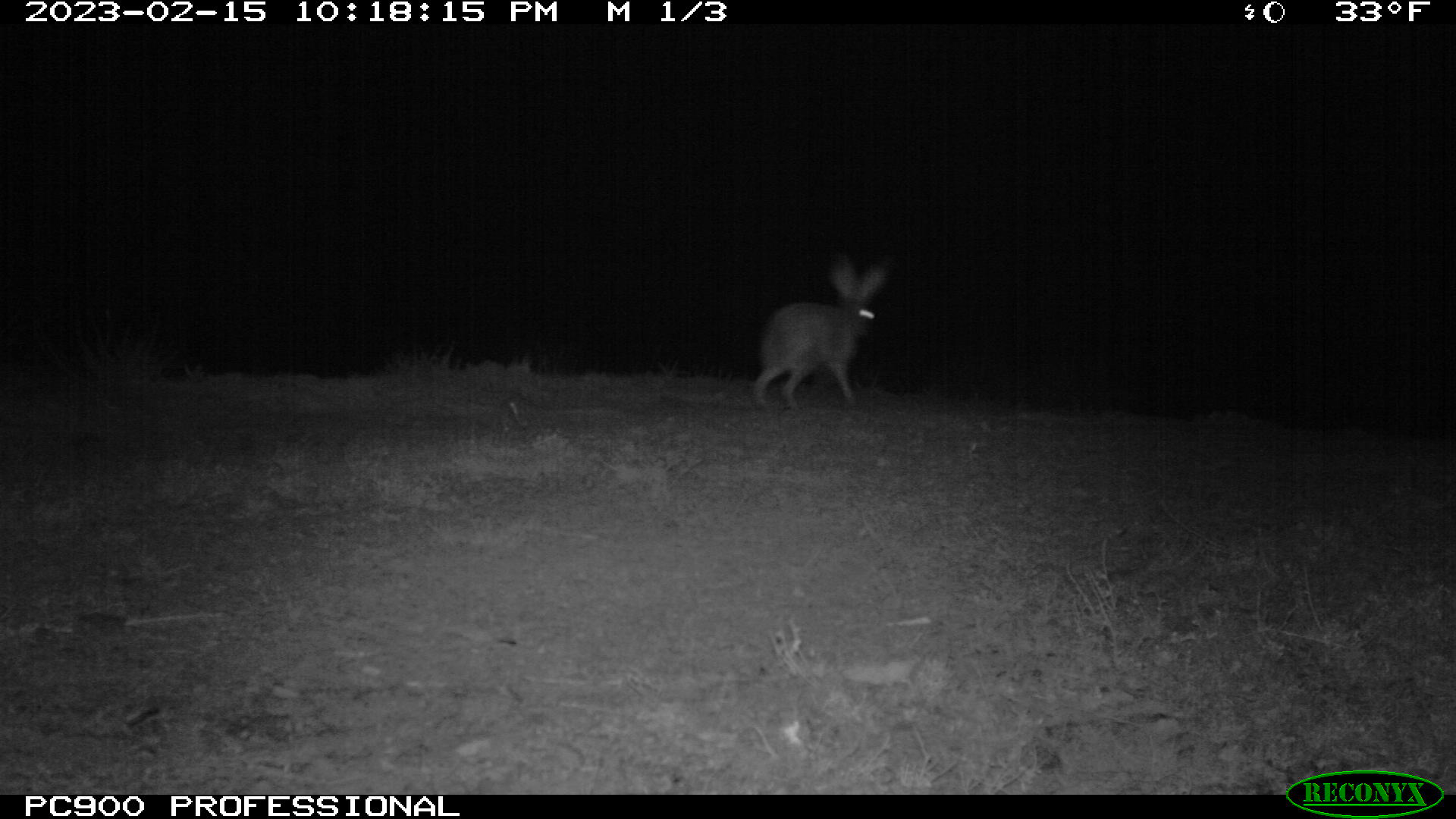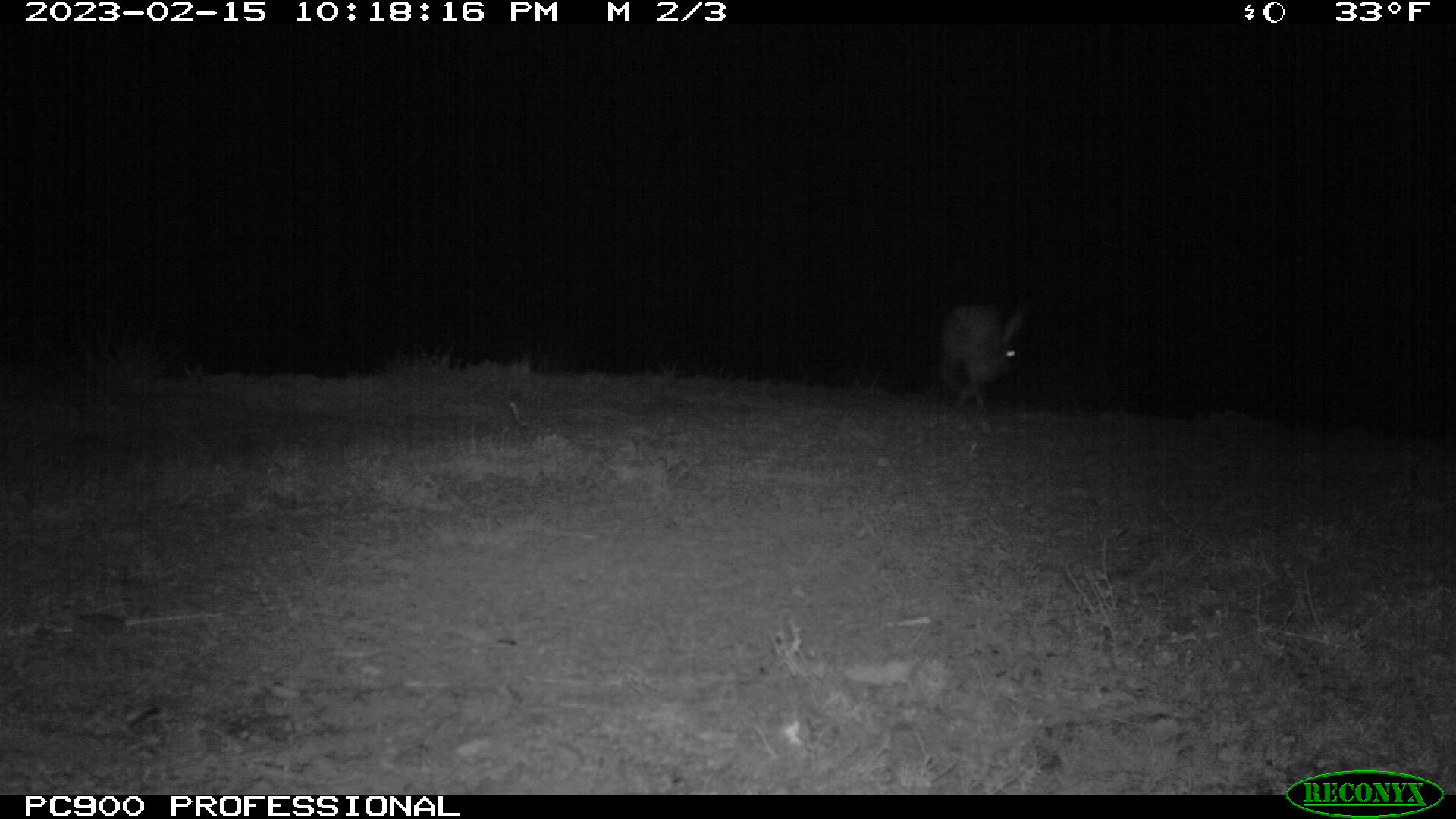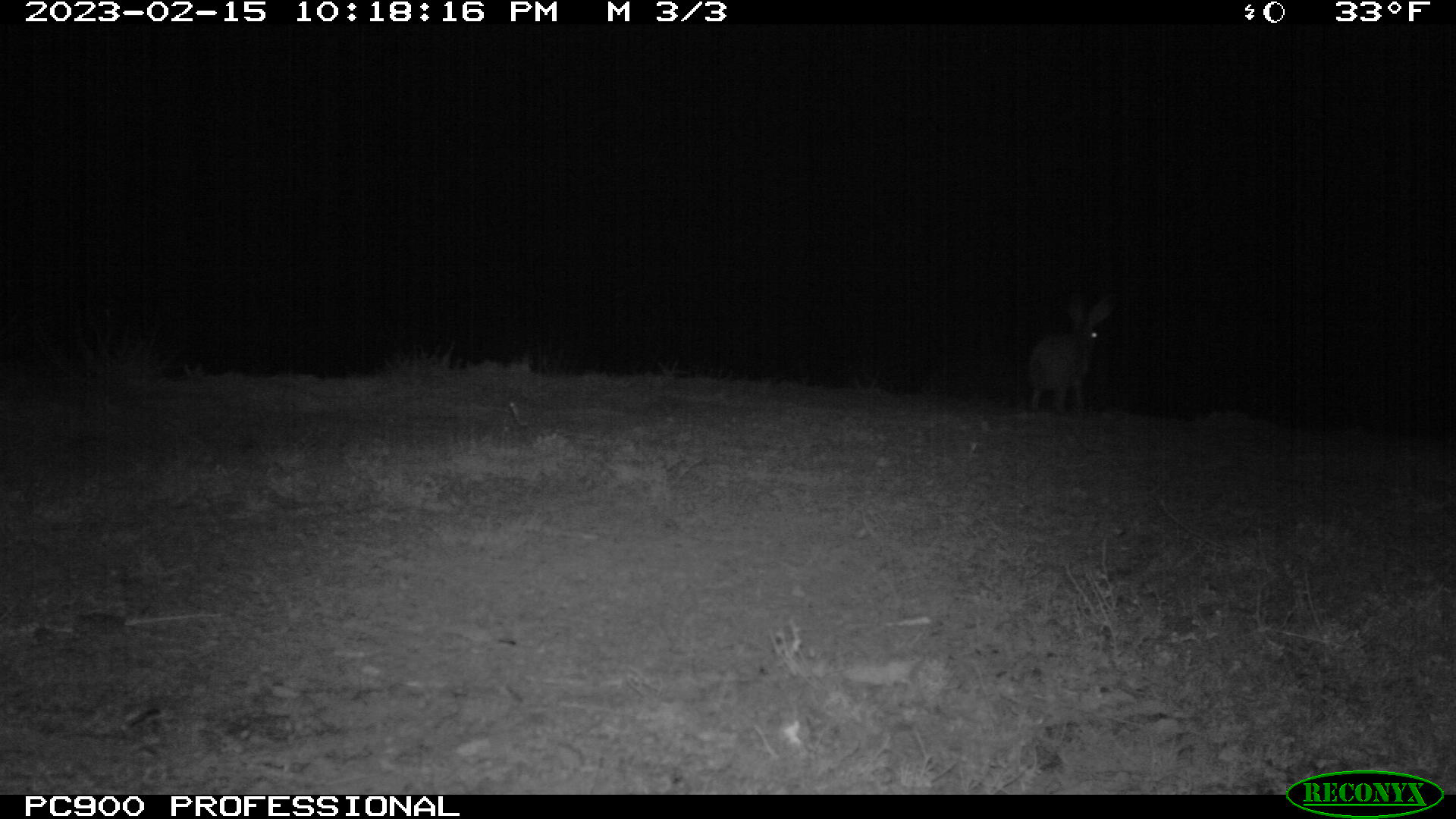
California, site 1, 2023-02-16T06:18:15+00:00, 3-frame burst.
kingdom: Animalia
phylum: Chordata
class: Mammalia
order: Lagomorpha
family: Leporidae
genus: Lepus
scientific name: Lepus californicus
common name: black-tailed jackrabbit